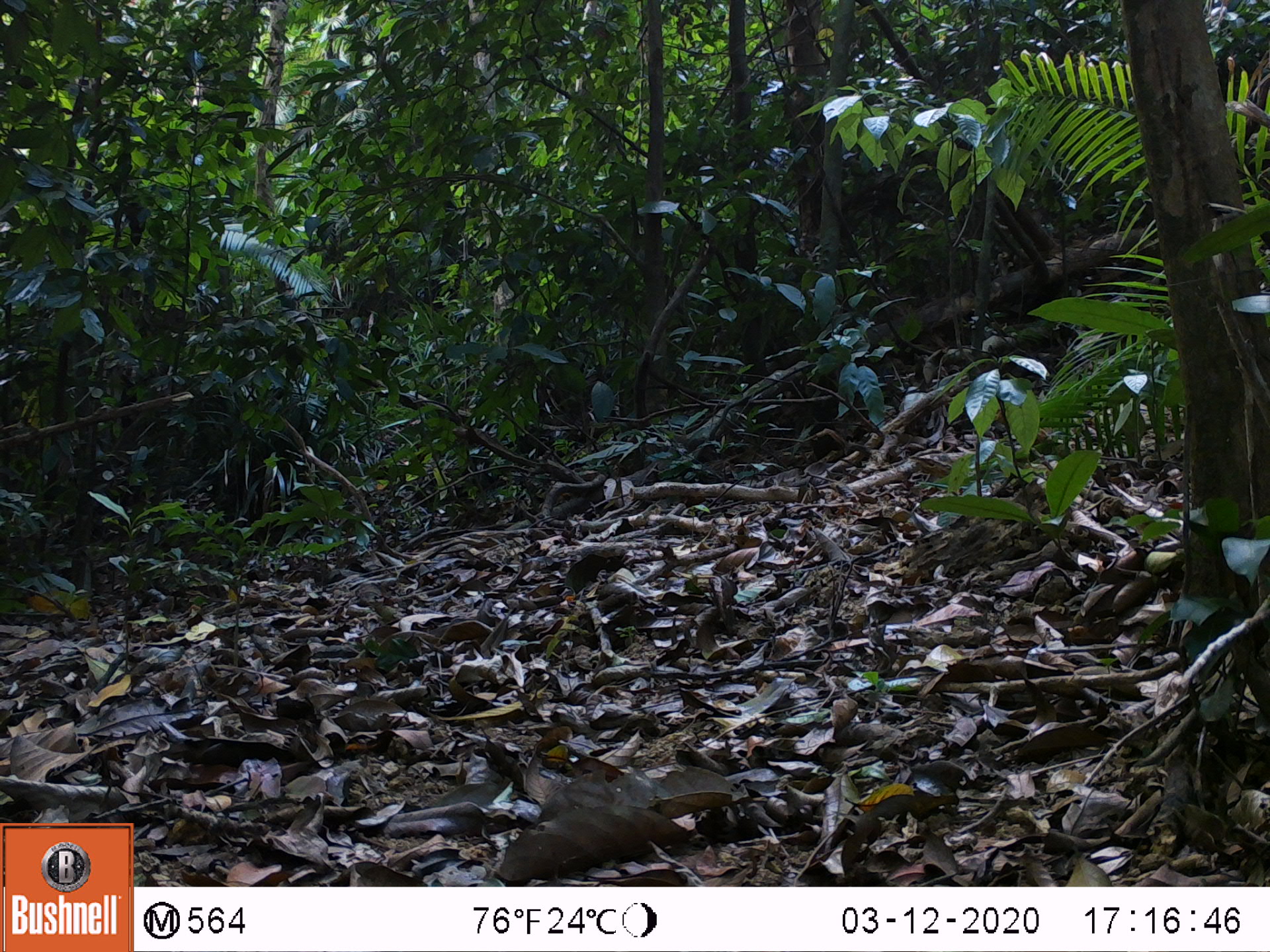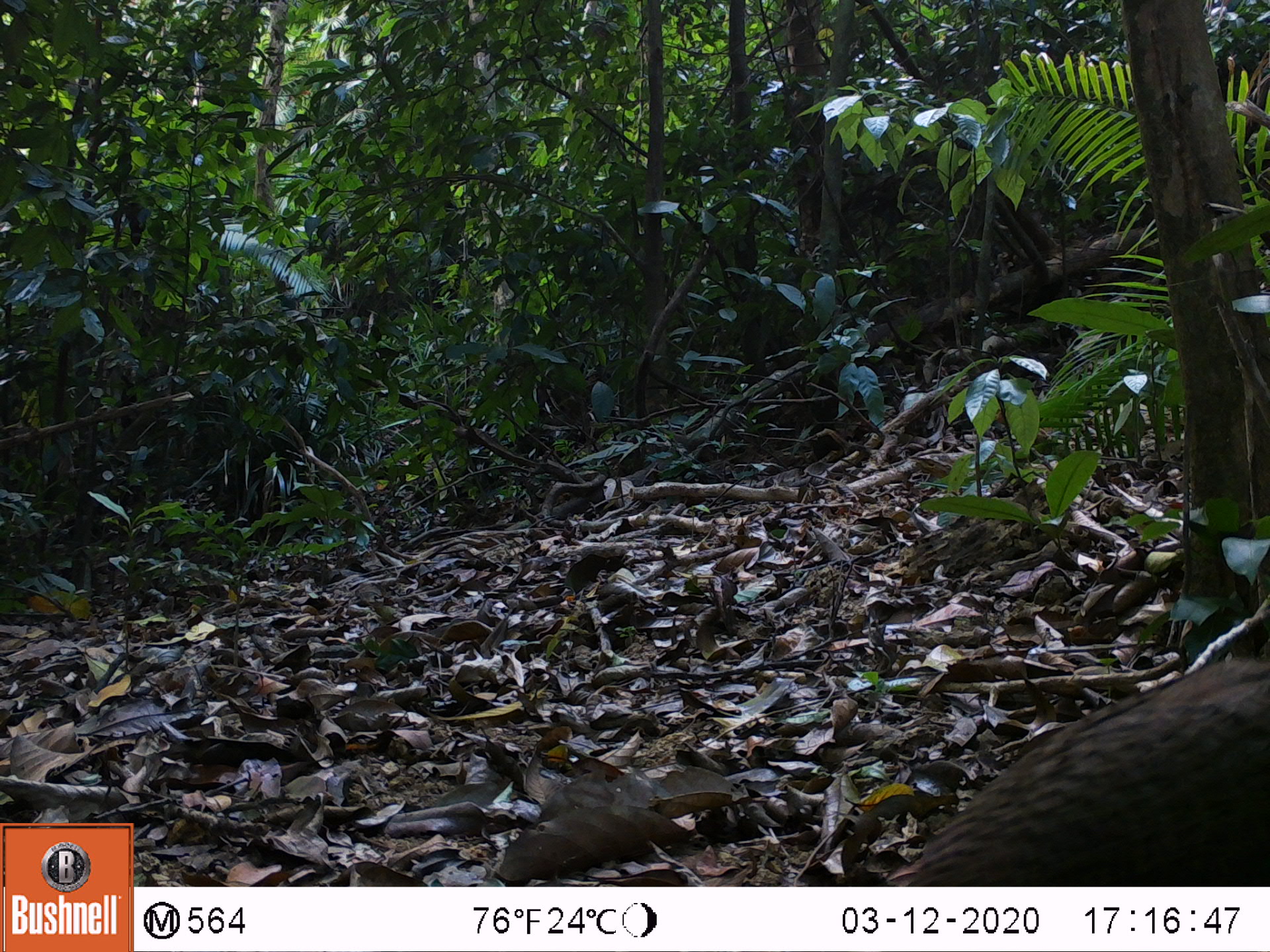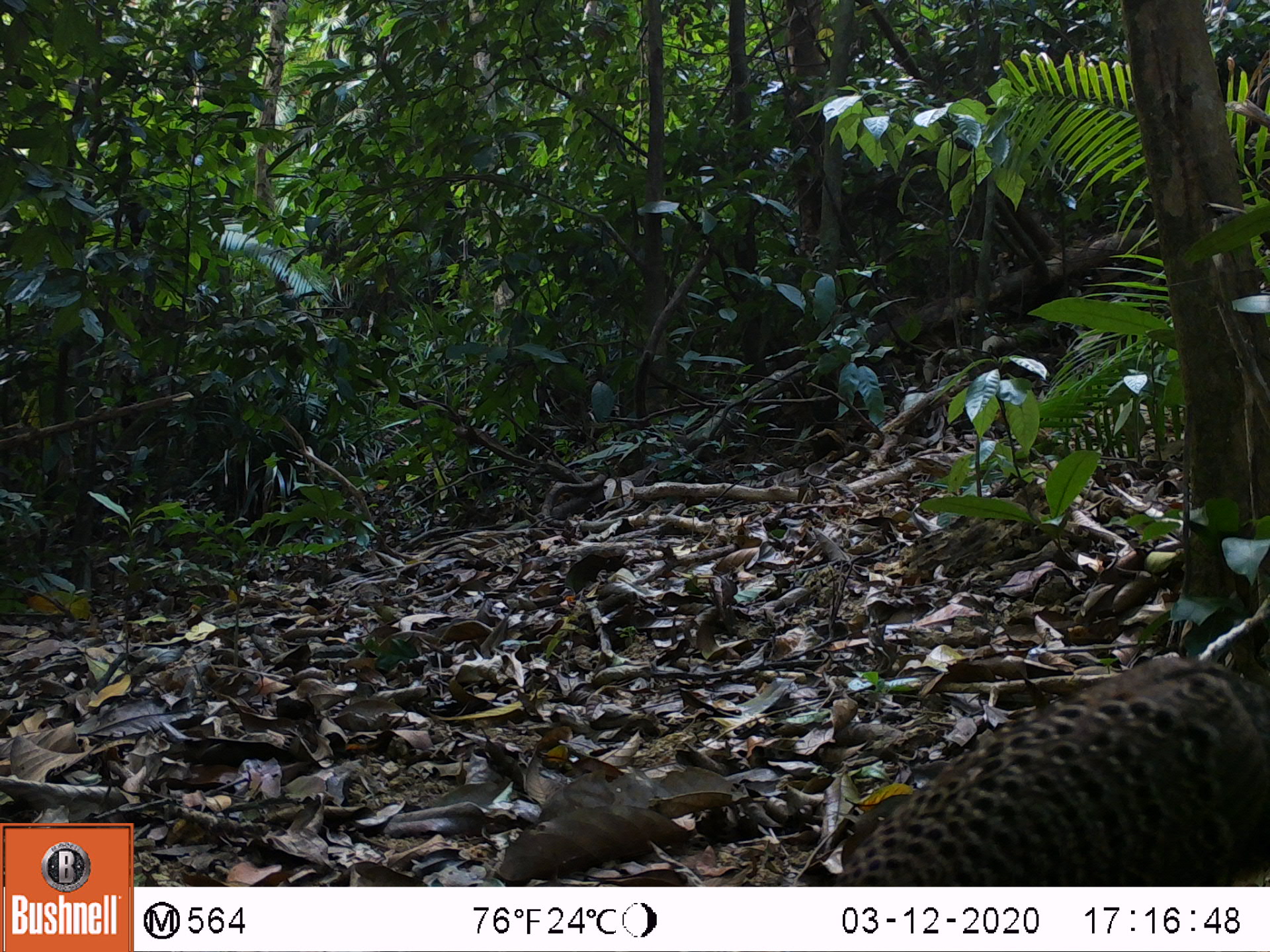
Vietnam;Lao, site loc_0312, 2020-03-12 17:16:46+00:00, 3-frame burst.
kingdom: Animalia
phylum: Chordata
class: Aves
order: Galliformes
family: Phasianidae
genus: Polyplectron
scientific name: Polyplectron bicalcaratum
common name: gray peacock-pheasant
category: grey peacock pheasant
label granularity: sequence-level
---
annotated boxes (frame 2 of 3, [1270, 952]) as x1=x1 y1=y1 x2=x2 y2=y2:
grey peacock pheasant: x1=892 y1=654 x2=1270 y2=886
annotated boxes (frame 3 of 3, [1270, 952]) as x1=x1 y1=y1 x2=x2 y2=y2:
grey peacock pheasant: x1=833 y1=655 x2=1270 y2=886